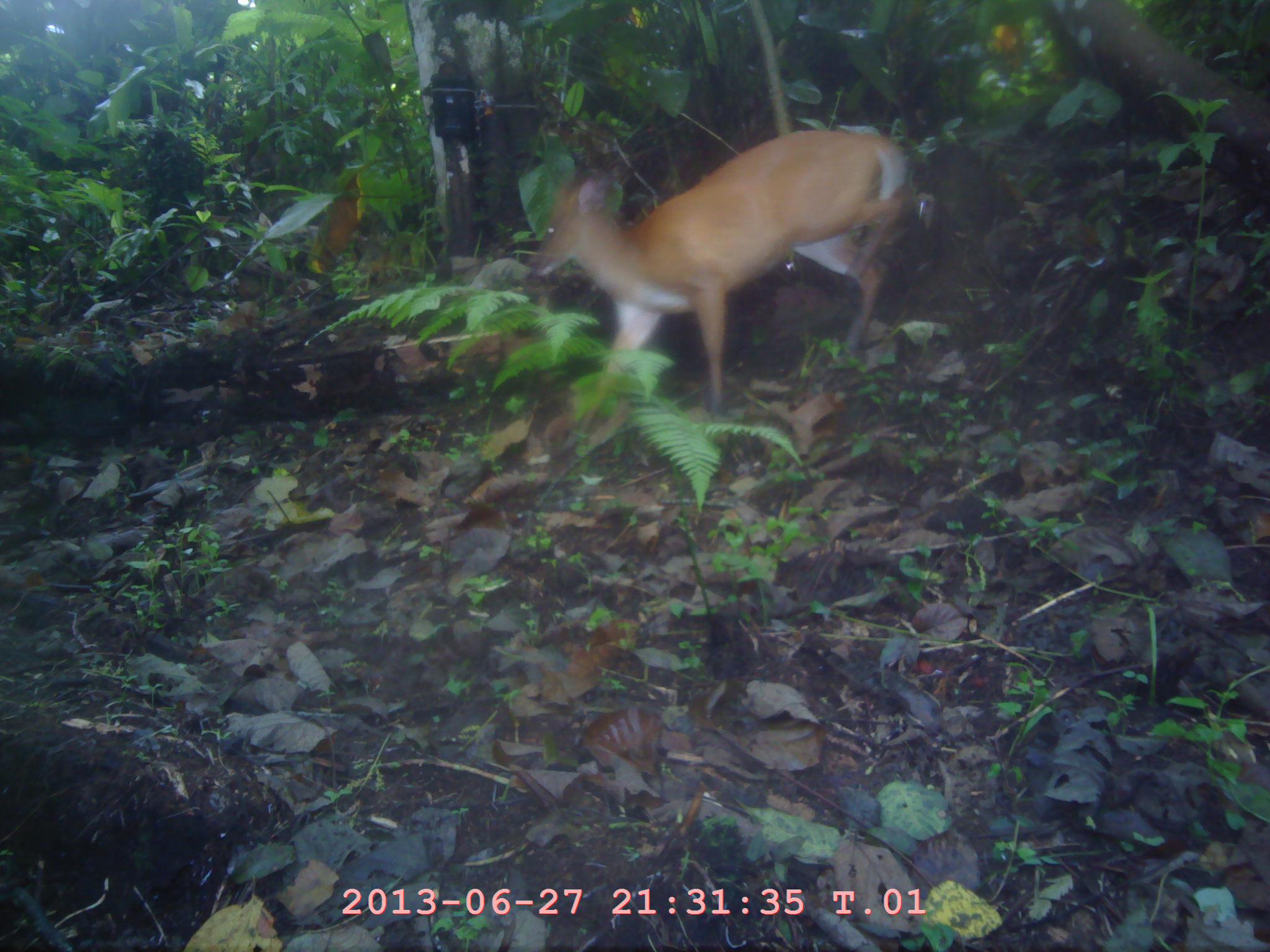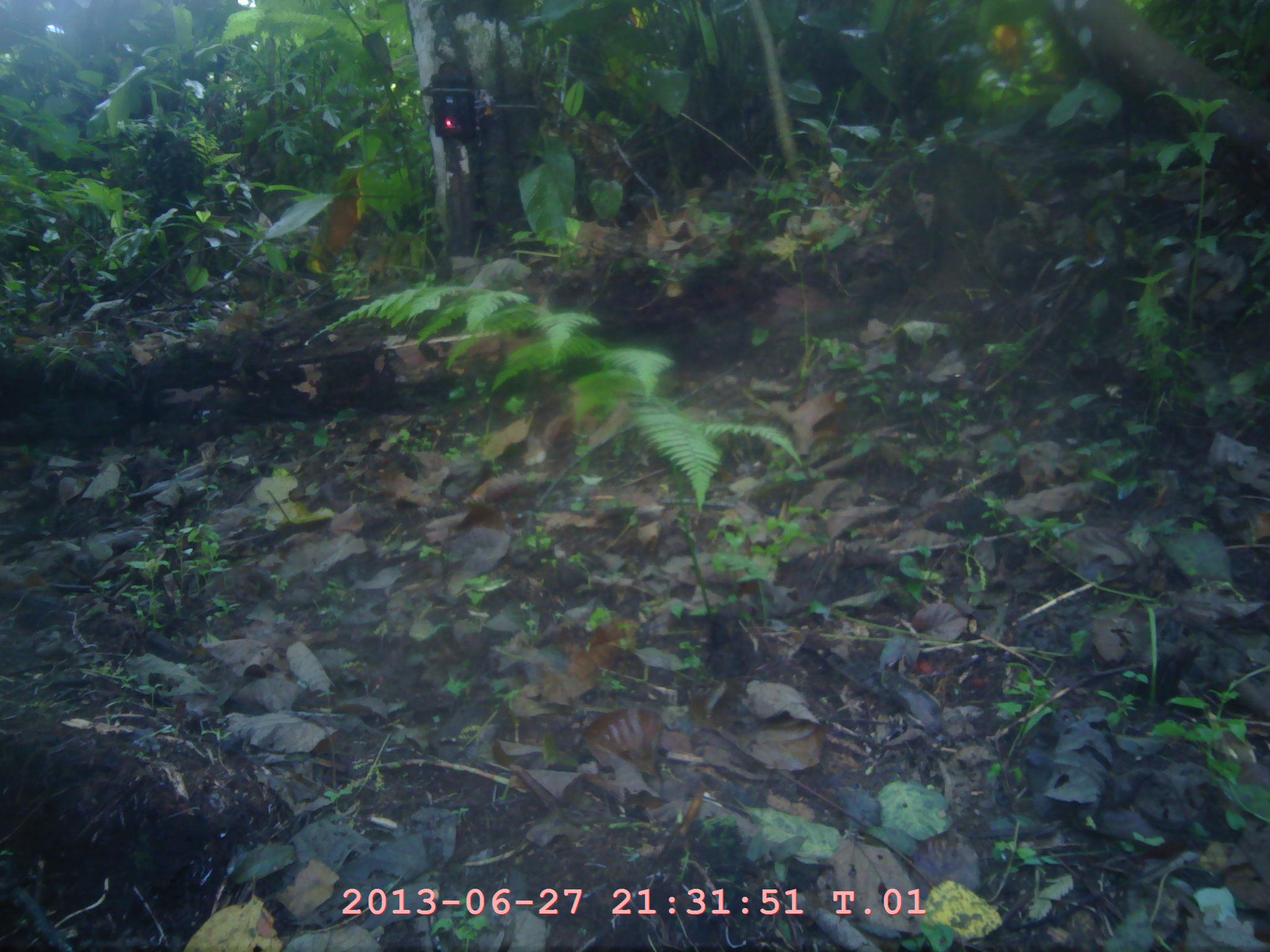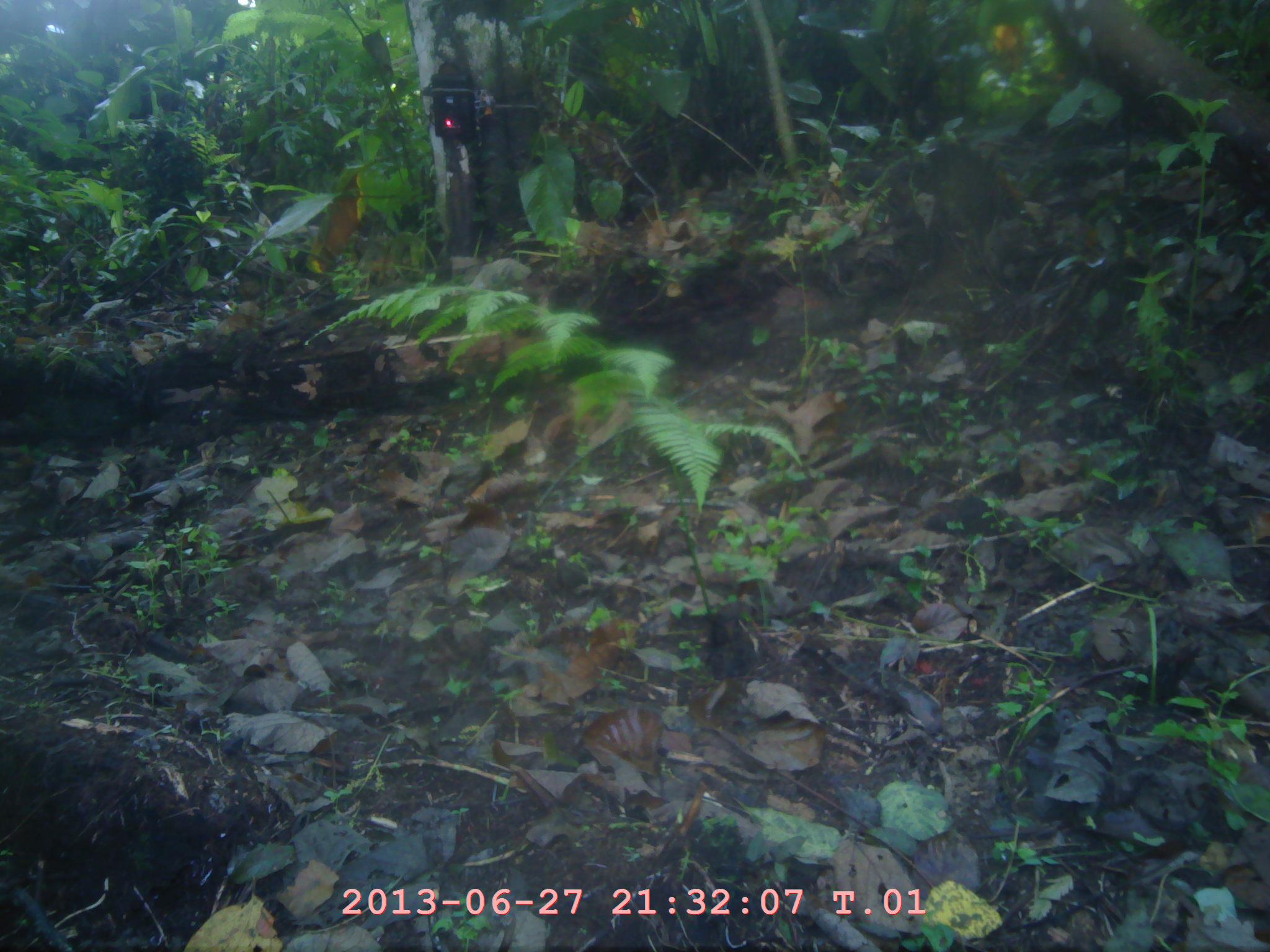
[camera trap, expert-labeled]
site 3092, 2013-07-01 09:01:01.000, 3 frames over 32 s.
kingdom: Animalia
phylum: Chordata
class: Mammalia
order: Artiodactyla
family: Cervidae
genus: Muntiacus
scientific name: Muntiacus muntjak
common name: southern red muntjac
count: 1